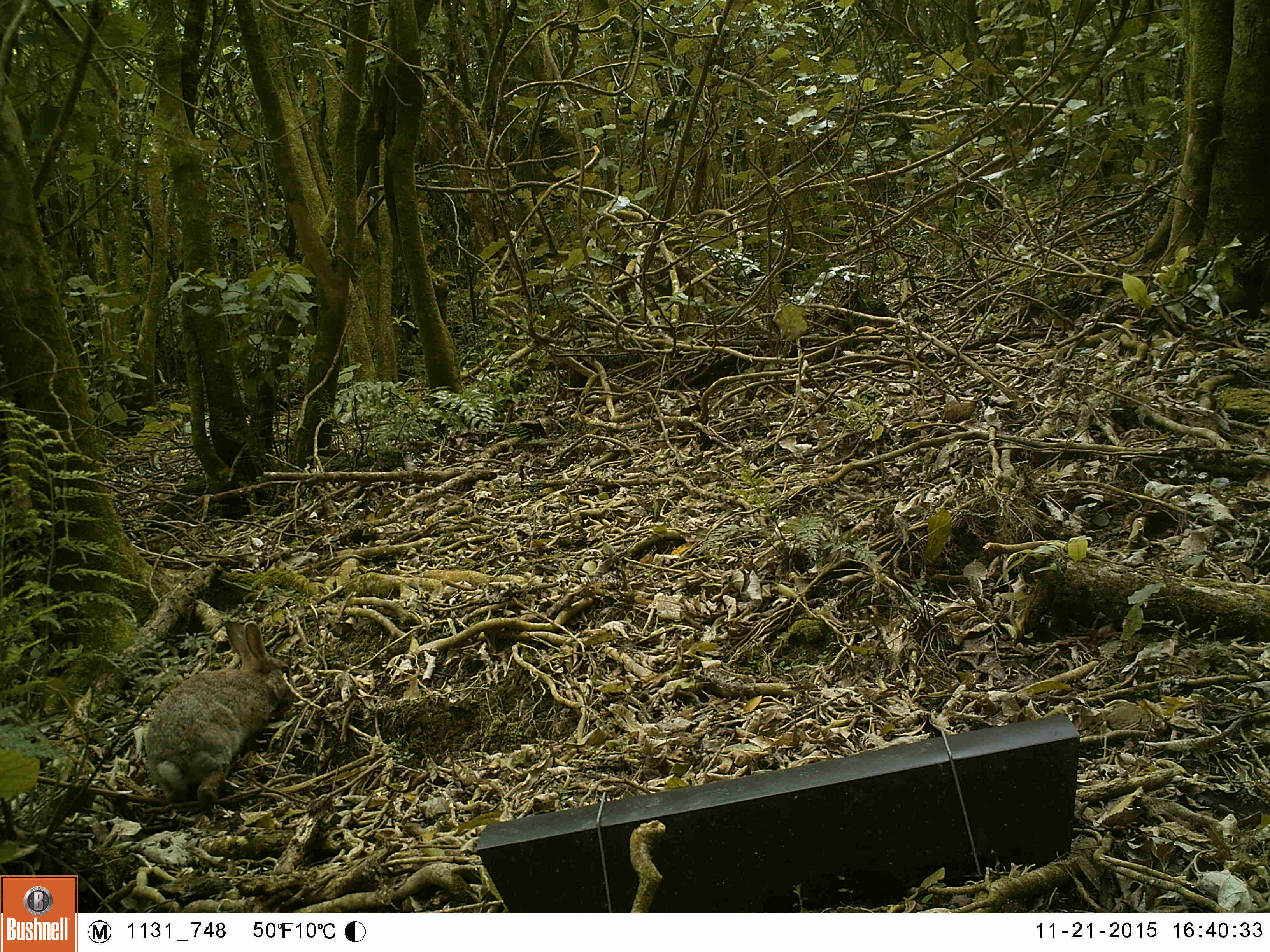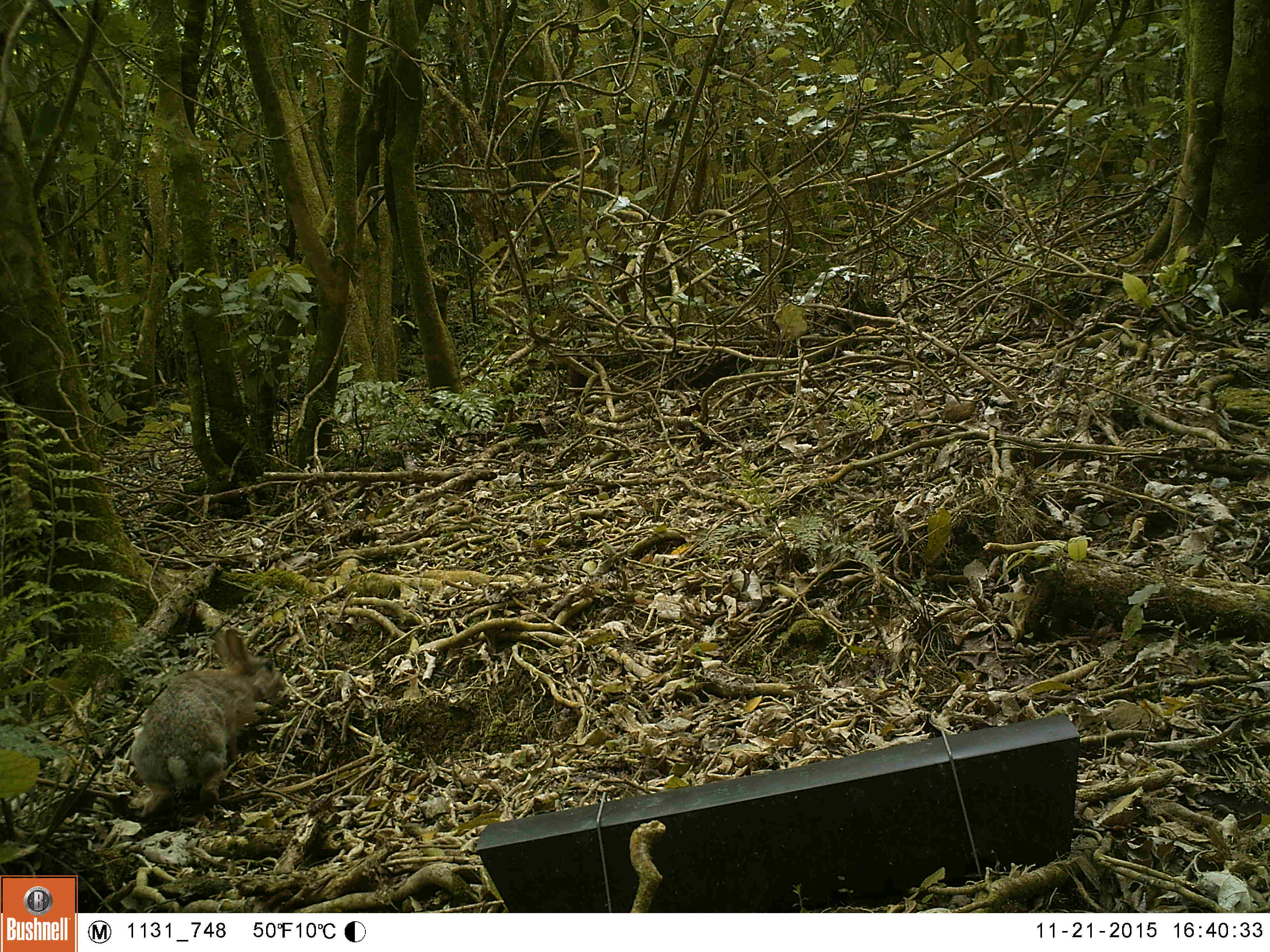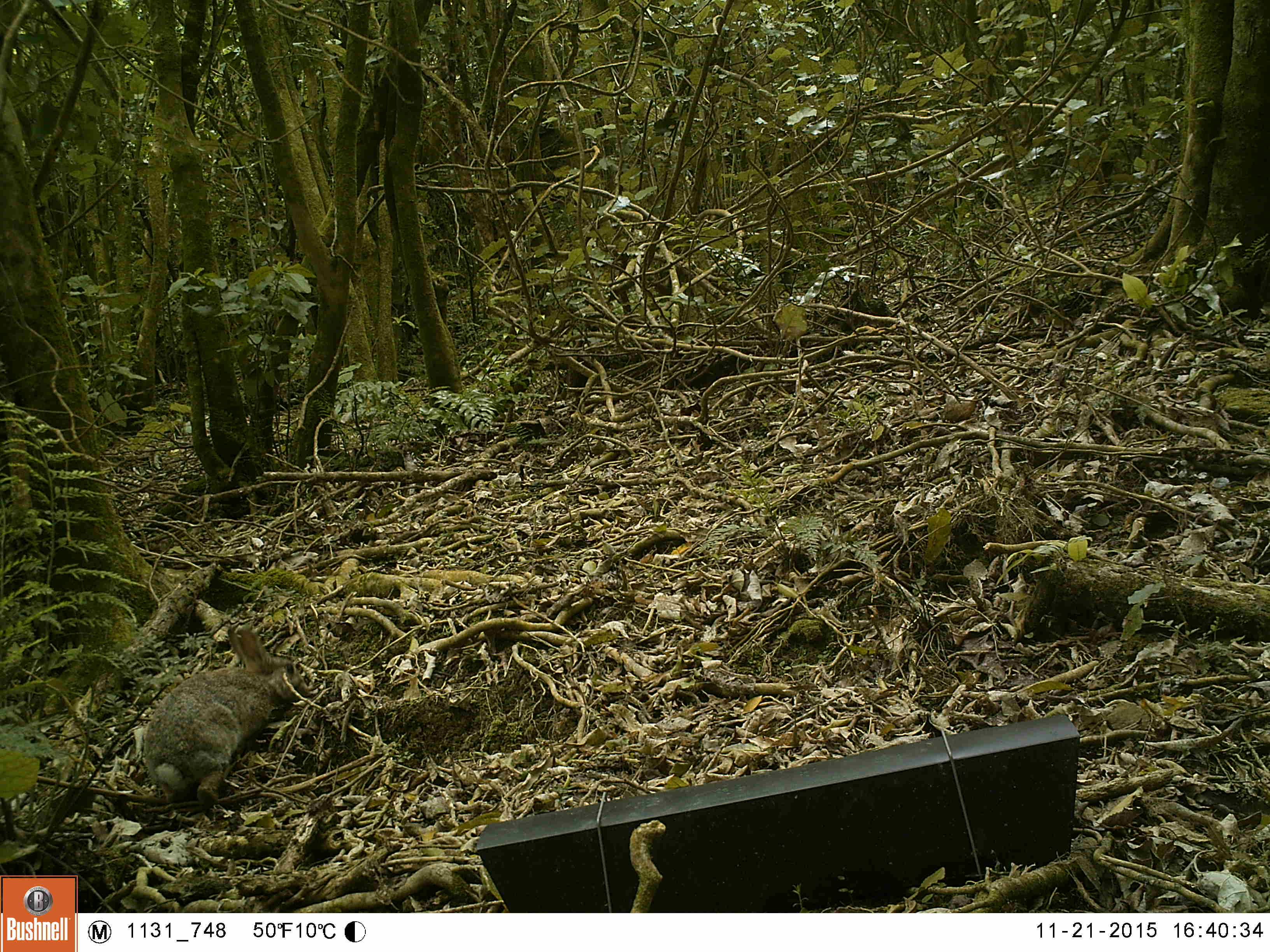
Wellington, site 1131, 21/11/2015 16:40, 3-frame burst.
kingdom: Animalia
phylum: Chordata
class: Mammalia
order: Lagomorpha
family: Leporidae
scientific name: Leporidae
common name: rabbit